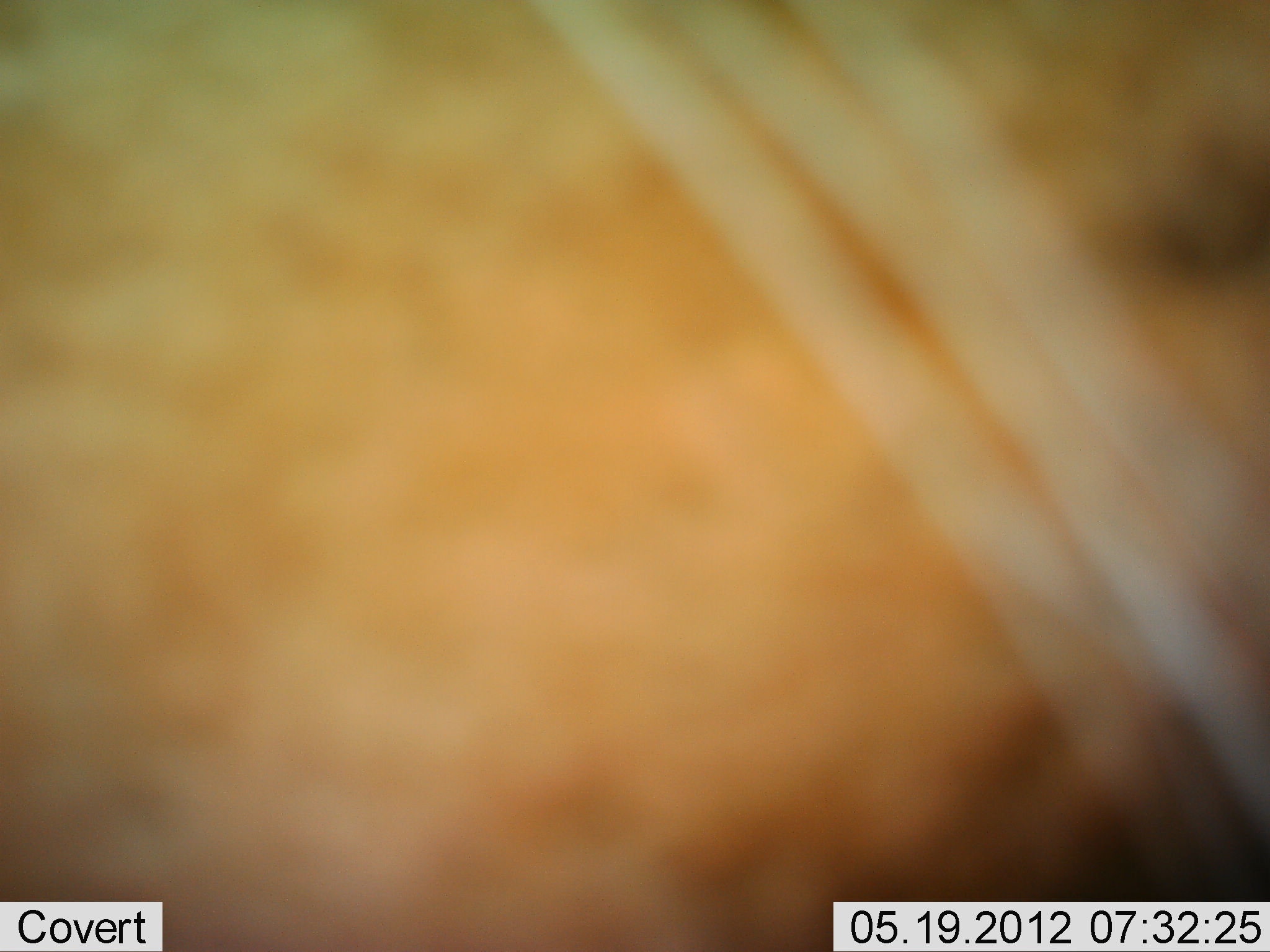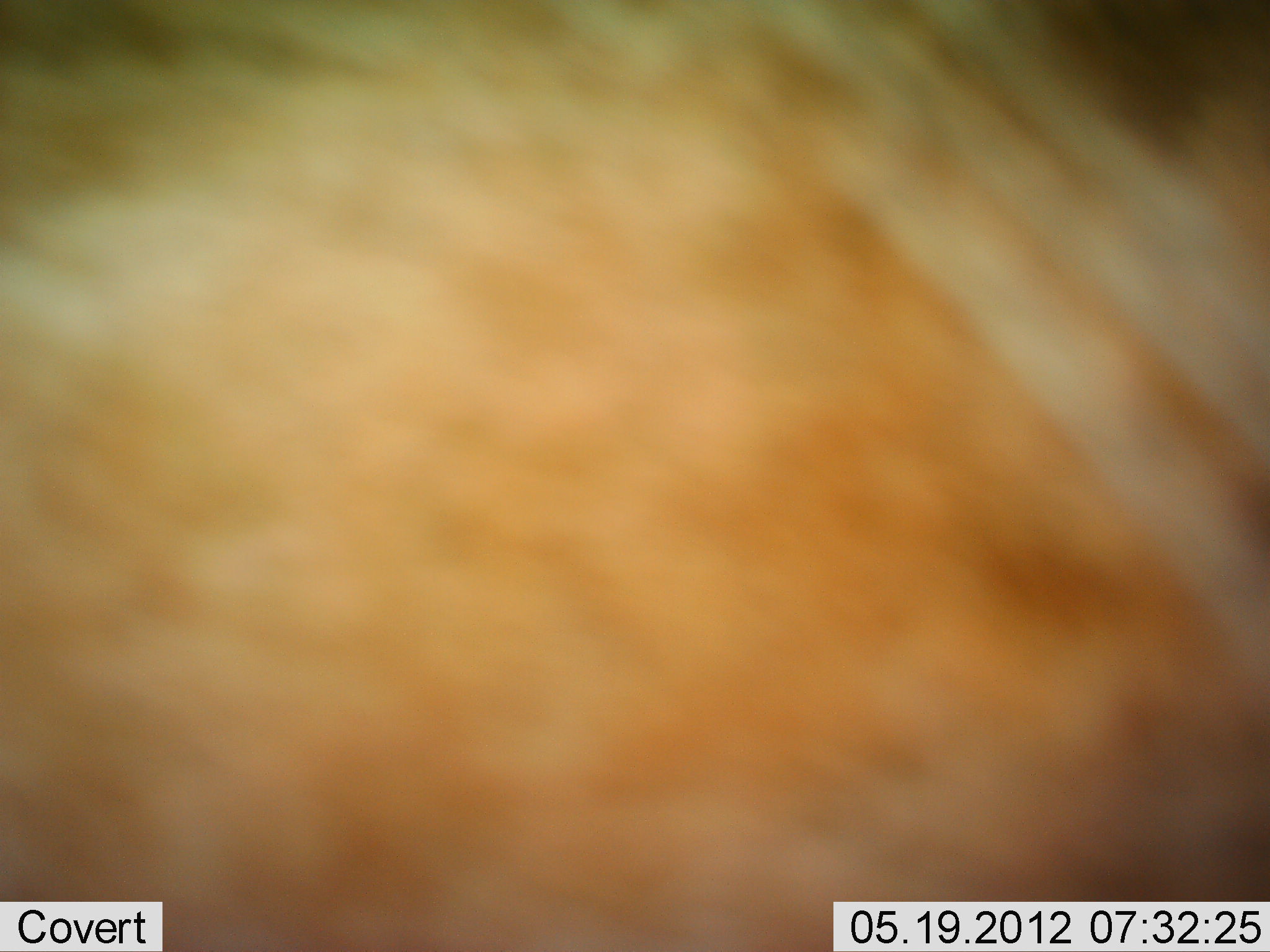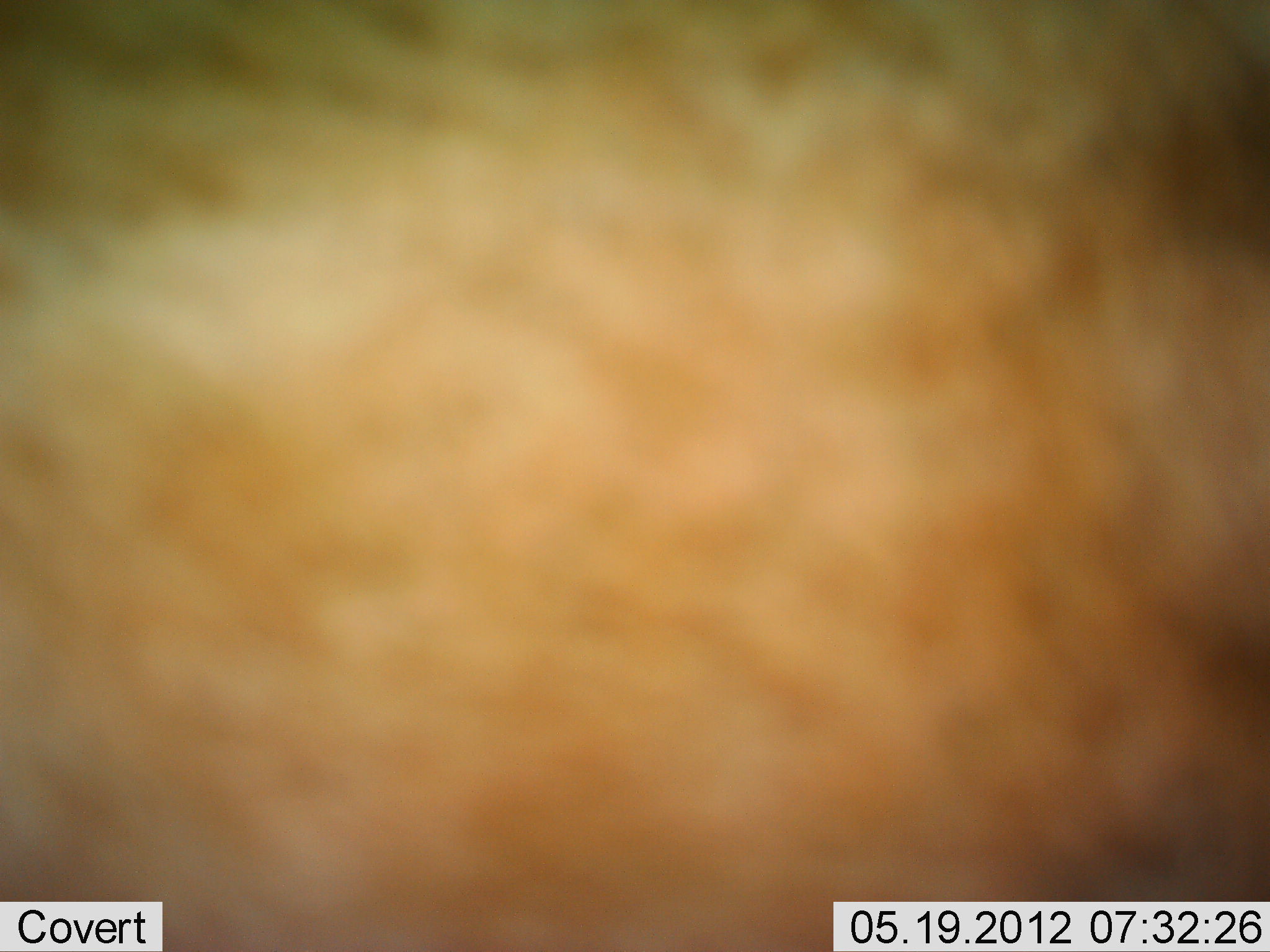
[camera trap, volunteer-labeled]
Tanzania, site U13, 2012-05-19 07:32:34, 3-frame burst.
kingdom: Animalia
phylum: Chordata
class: Mammalia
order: Artiodactyla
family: Bovidae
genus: Alcelaphus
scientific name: Alcelaphus buselaphus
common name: hartebeest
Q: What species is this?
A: Hartebeest (Alcelaphus buselaphus).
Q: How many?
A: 1.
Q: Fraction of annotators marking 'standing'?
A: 100%.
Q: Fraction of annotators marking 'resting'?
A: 0%.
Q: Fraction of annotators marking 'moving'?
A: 0%.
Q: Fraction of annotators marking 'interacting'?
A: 0%.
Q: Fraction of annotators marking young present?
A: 0%.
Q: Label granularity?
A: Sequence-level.